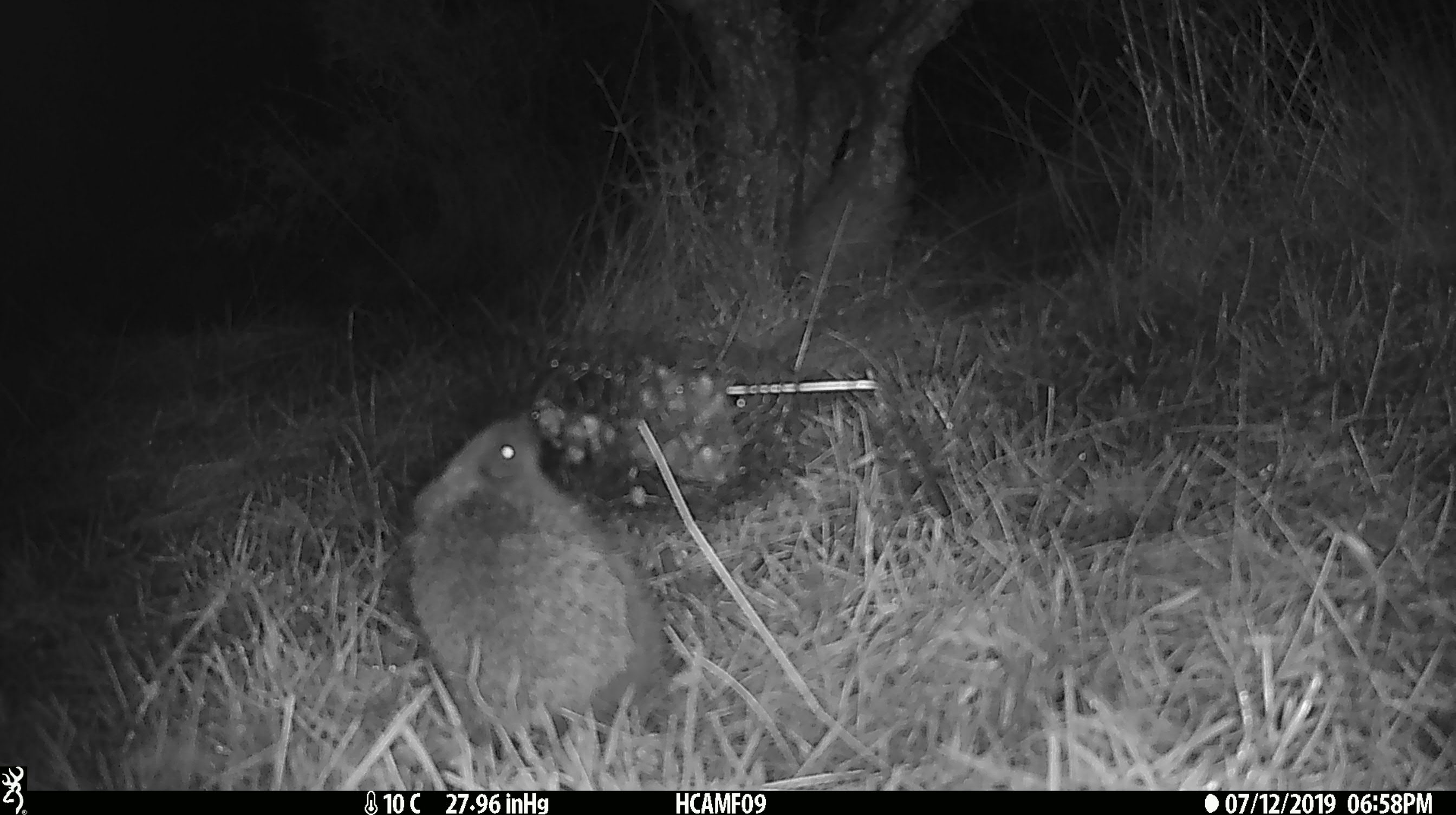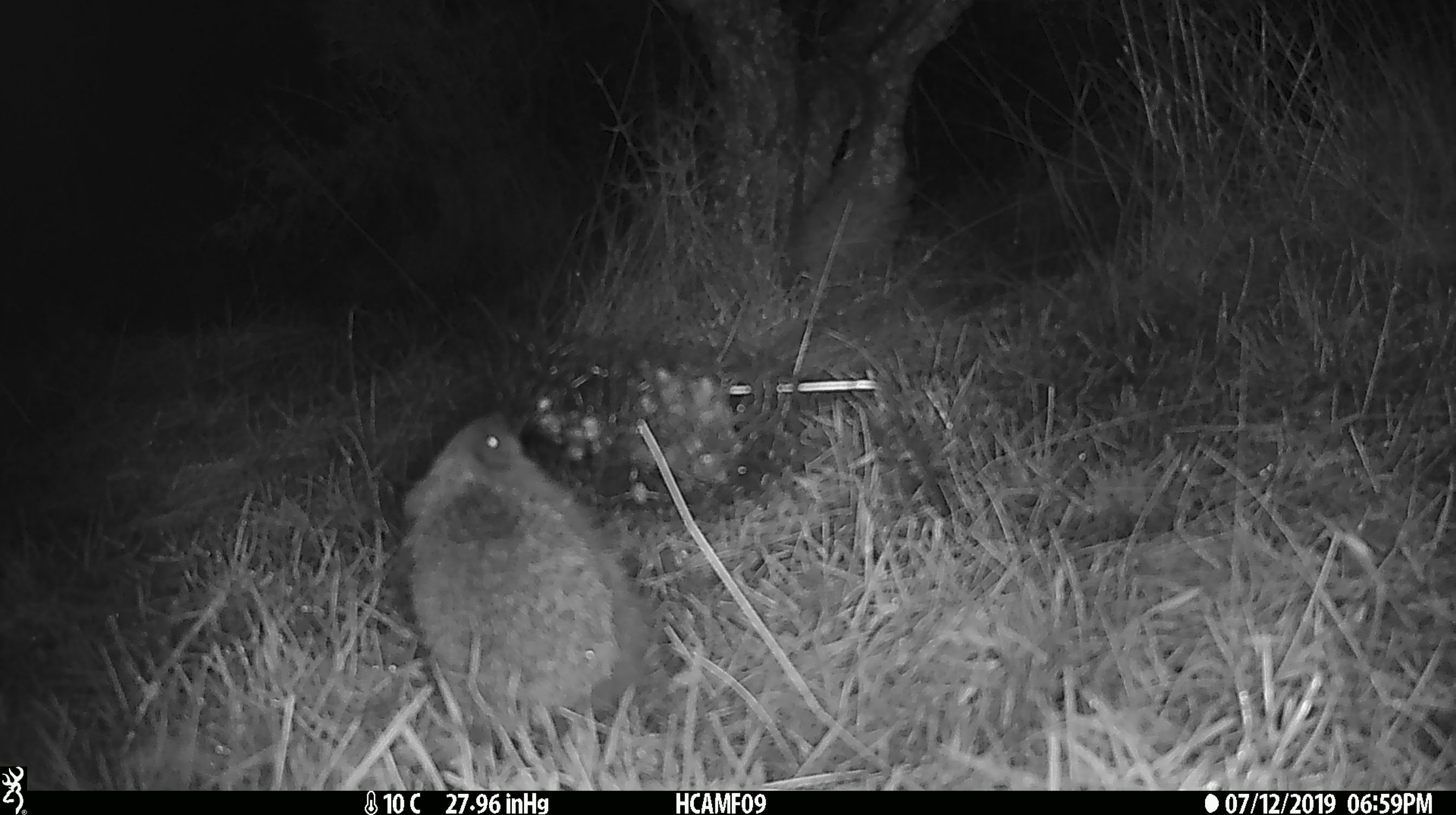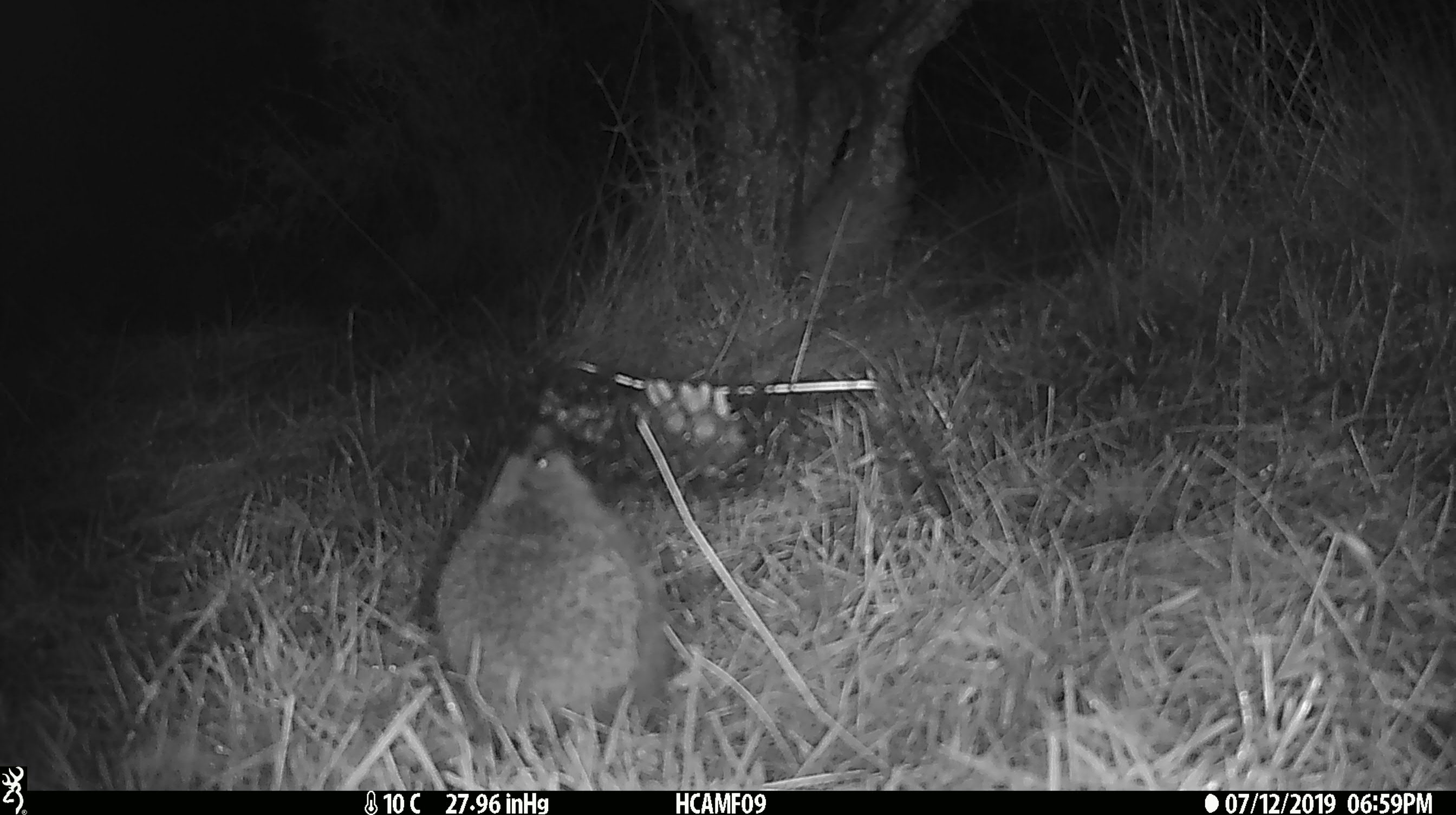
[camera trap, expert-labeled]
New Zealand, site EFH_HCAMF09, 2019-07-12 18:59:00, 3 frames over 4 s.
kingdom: Animalia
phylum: Chordata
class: Mammalia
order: Eulipotyphla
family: Erinaceidae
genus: Erinaceus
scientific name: Erinaceus europaeus europaeus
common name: european hedgehog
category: hedgehog